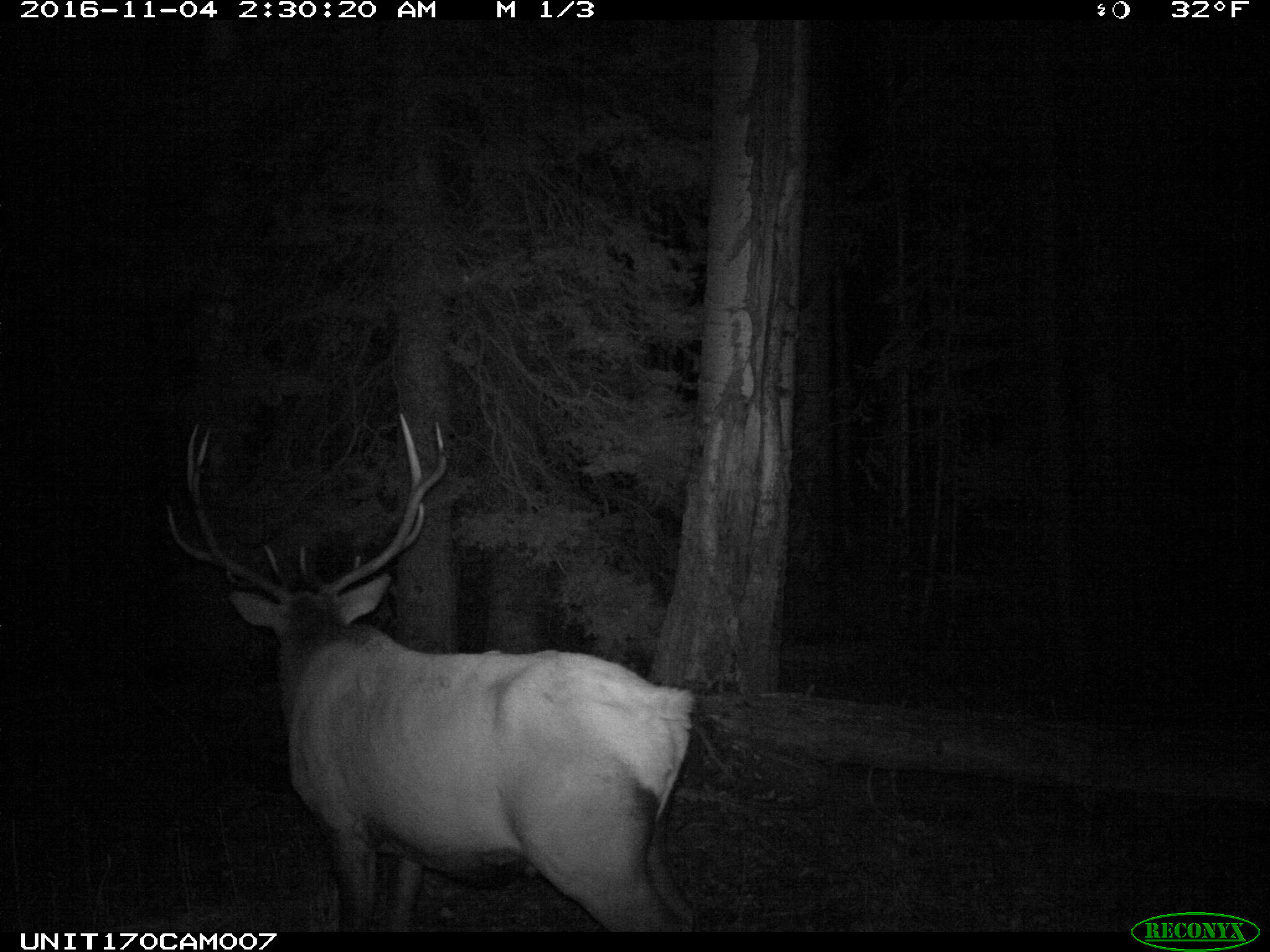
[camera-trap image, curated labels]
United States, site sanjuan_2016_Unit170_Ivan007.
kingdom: Animalia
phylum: Chordata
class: Mammalia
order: Artiodactyla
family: Cervidae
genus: Cervus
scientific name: Cervus elaphus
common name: red deer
Cervus elaphus (red deer).